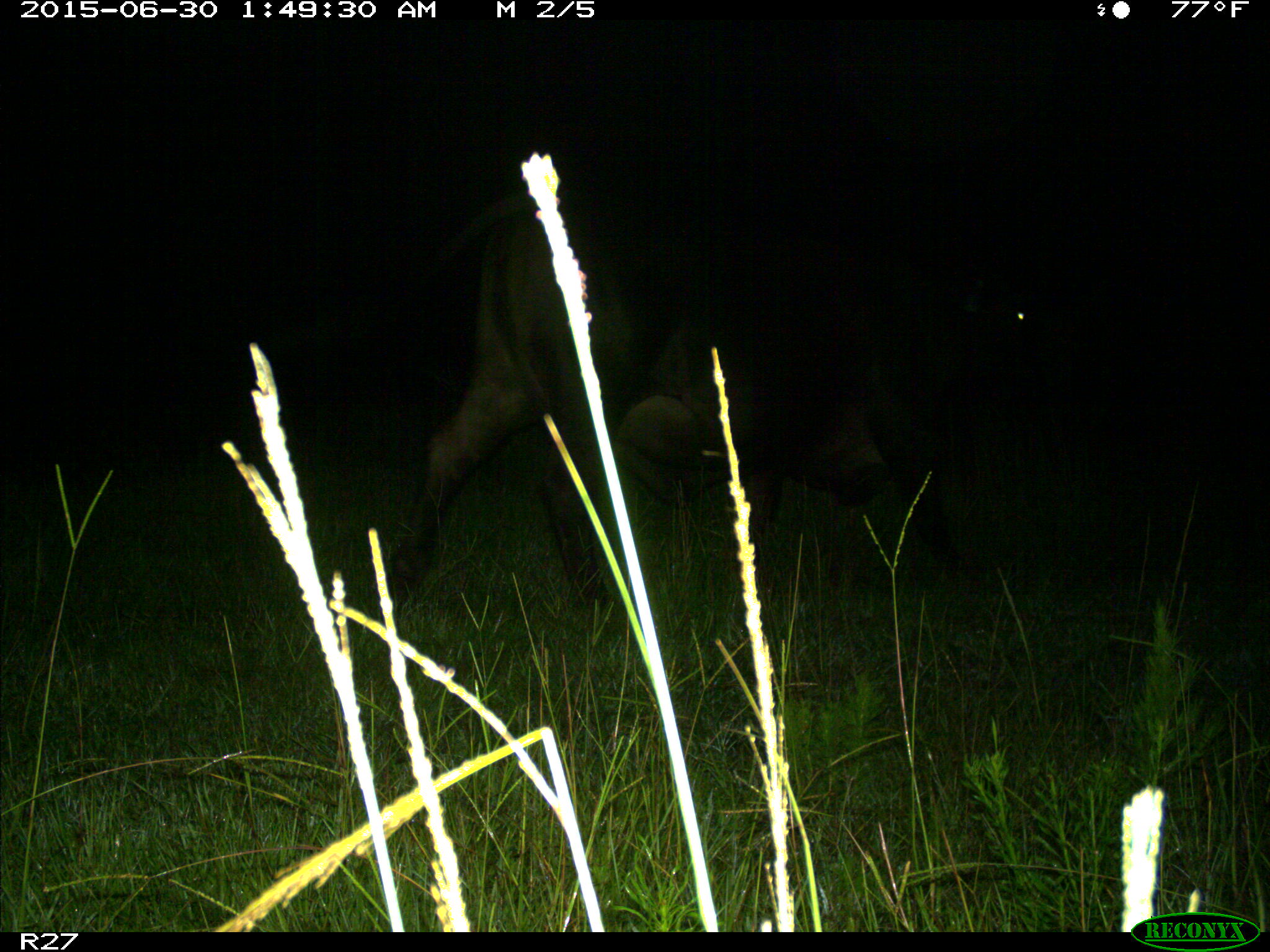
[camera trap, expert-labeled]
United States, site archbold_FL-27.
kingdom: Animalia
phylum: Chordata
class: Mammalia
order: Artiodactyla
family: Bovidae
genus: Bos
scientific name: Bos taurus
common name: domestic cow